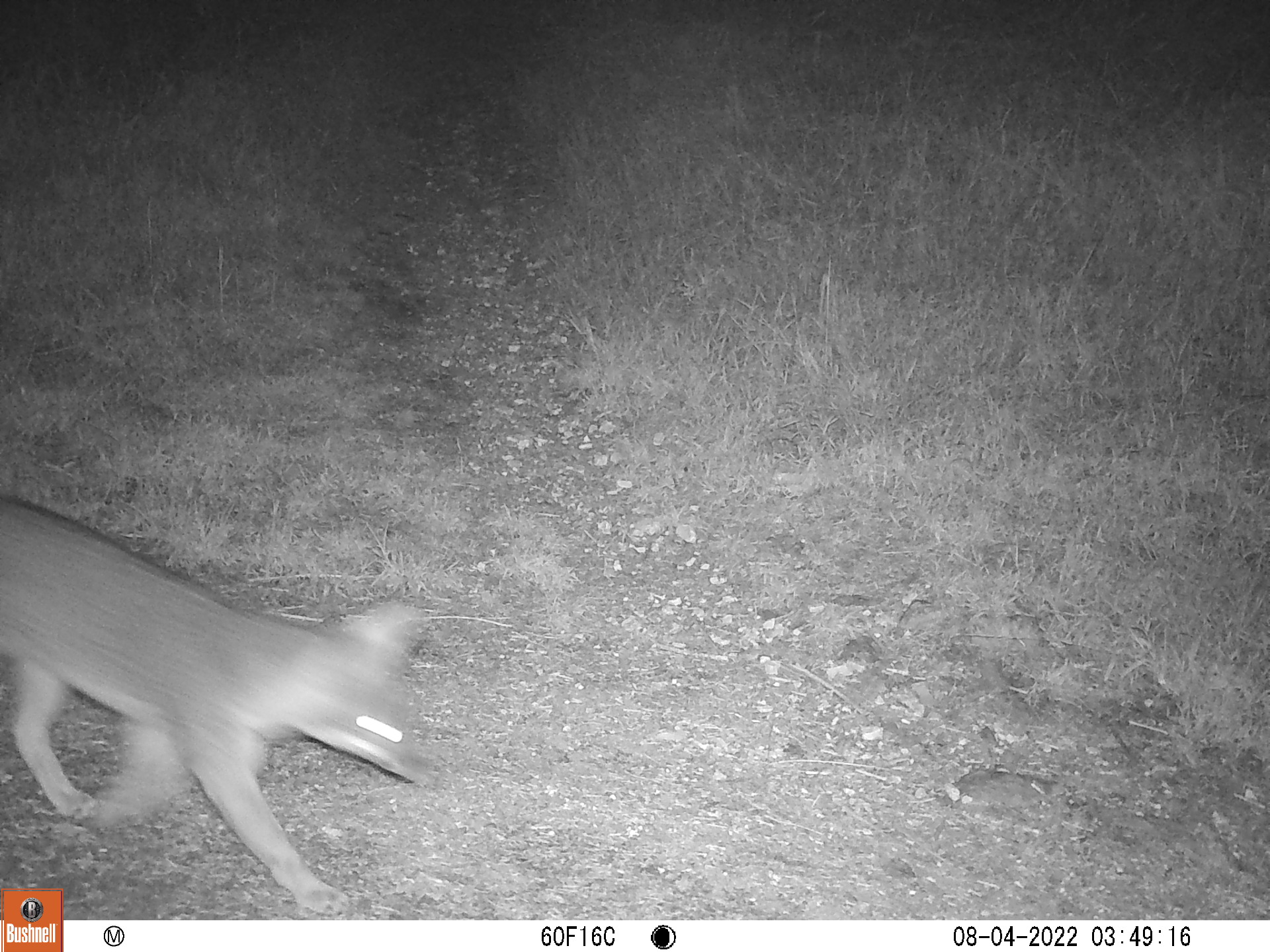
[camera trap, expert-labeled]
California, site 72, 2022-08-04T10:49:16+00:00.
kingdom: Animalia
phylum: Chordata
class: Mammalia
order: Carnivora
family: Canidae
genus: Urocyon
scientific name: Urocyon cinereoargenteus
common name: gray fox